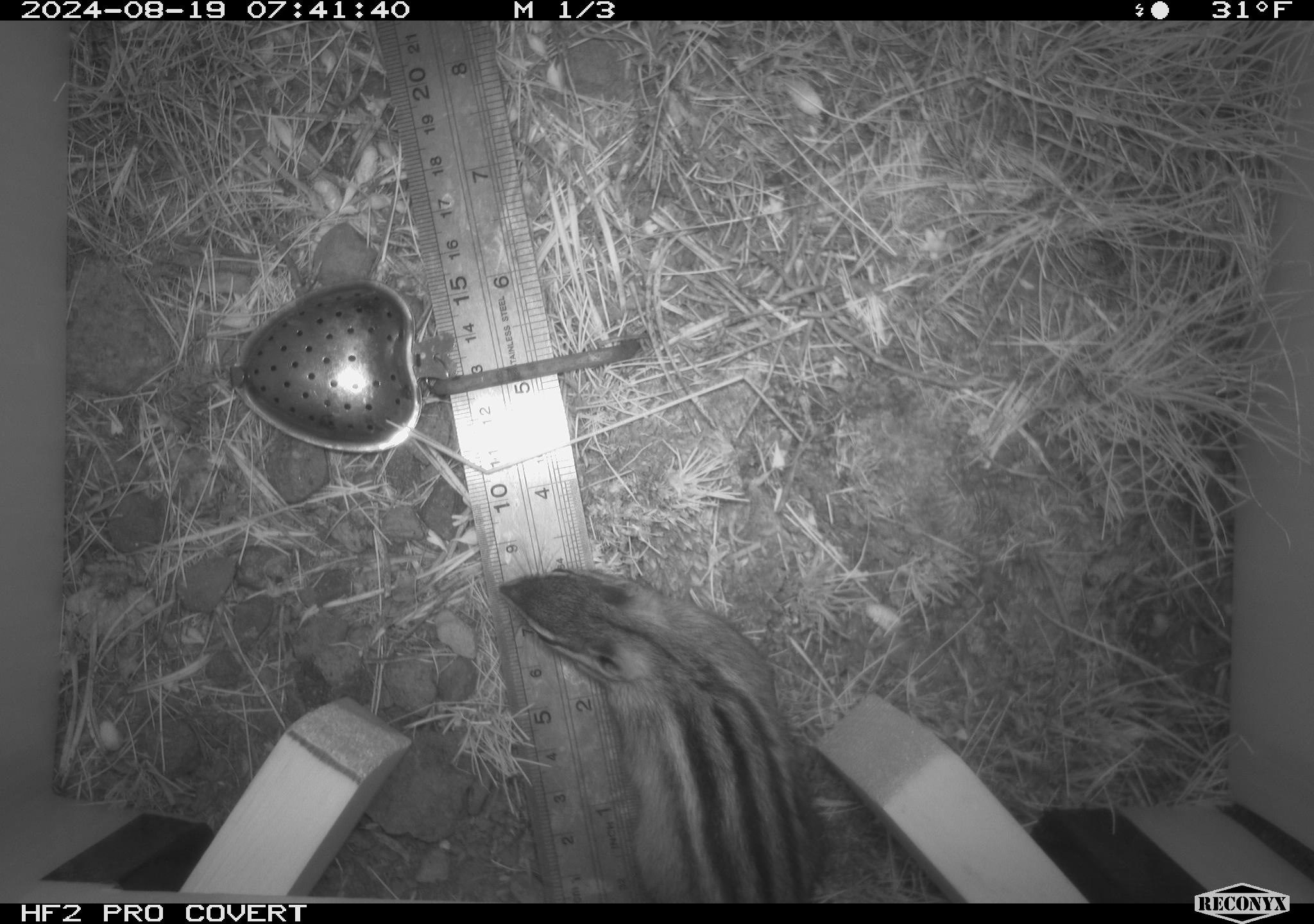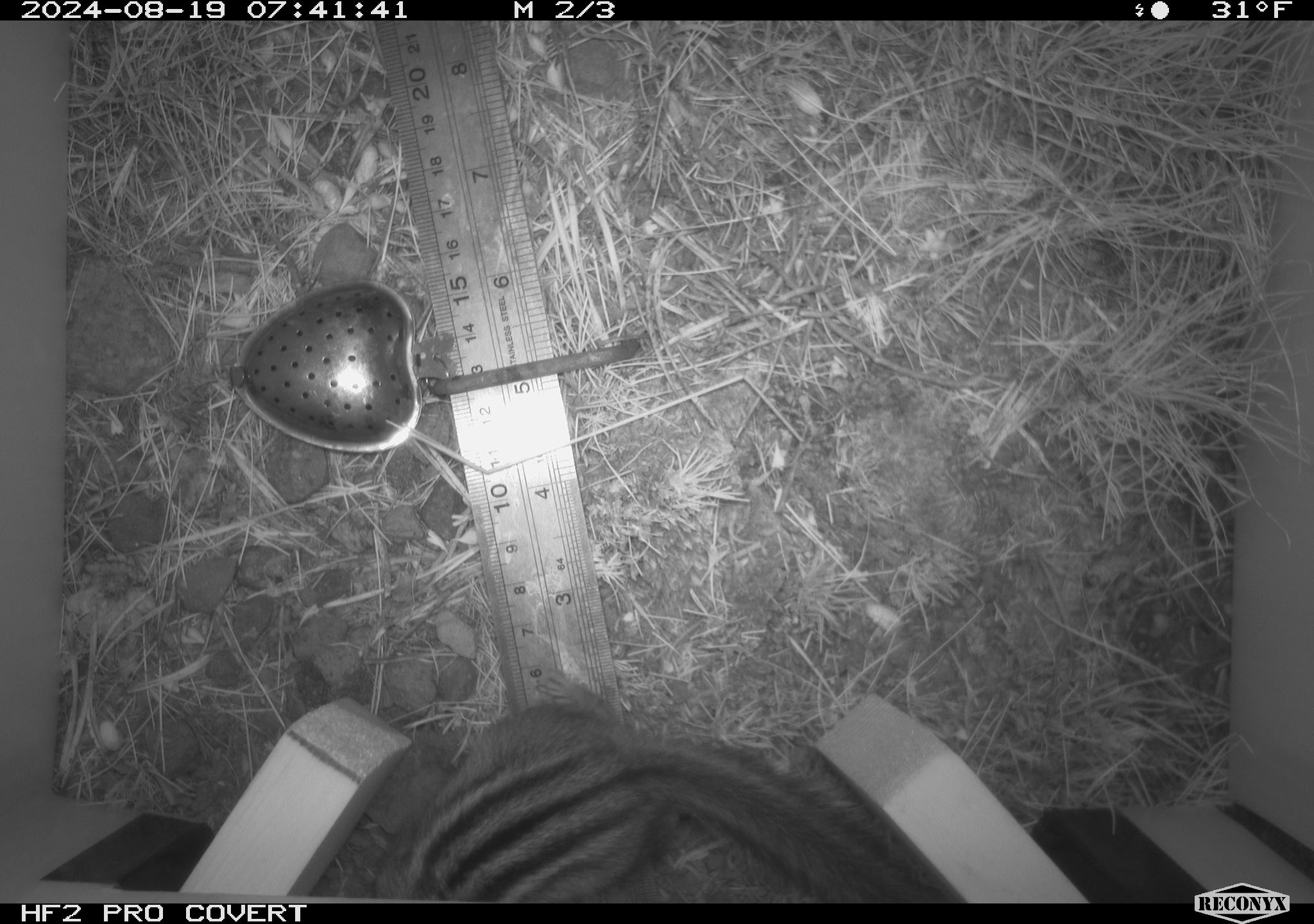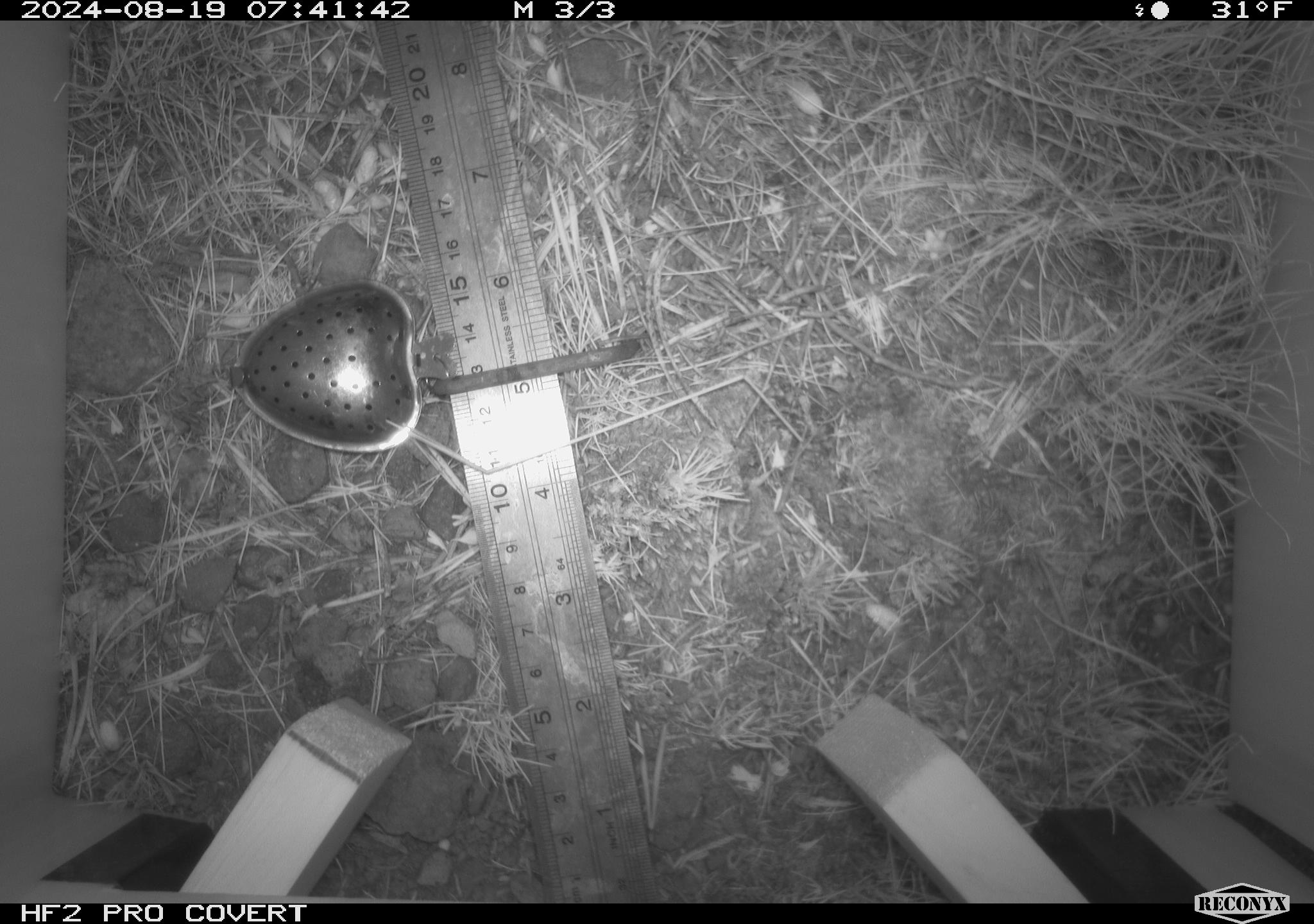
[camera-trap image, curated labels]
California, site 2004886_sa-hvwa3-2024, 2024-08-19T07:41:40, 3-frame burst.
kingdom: Animalia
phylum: Chordata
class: Mammalia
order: Rodentia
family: Sciuridae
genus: Neotamias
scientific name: Neotamias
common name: western chipmunks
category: neotamias species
Neotamias species (western chipmunks) (Neotamias).